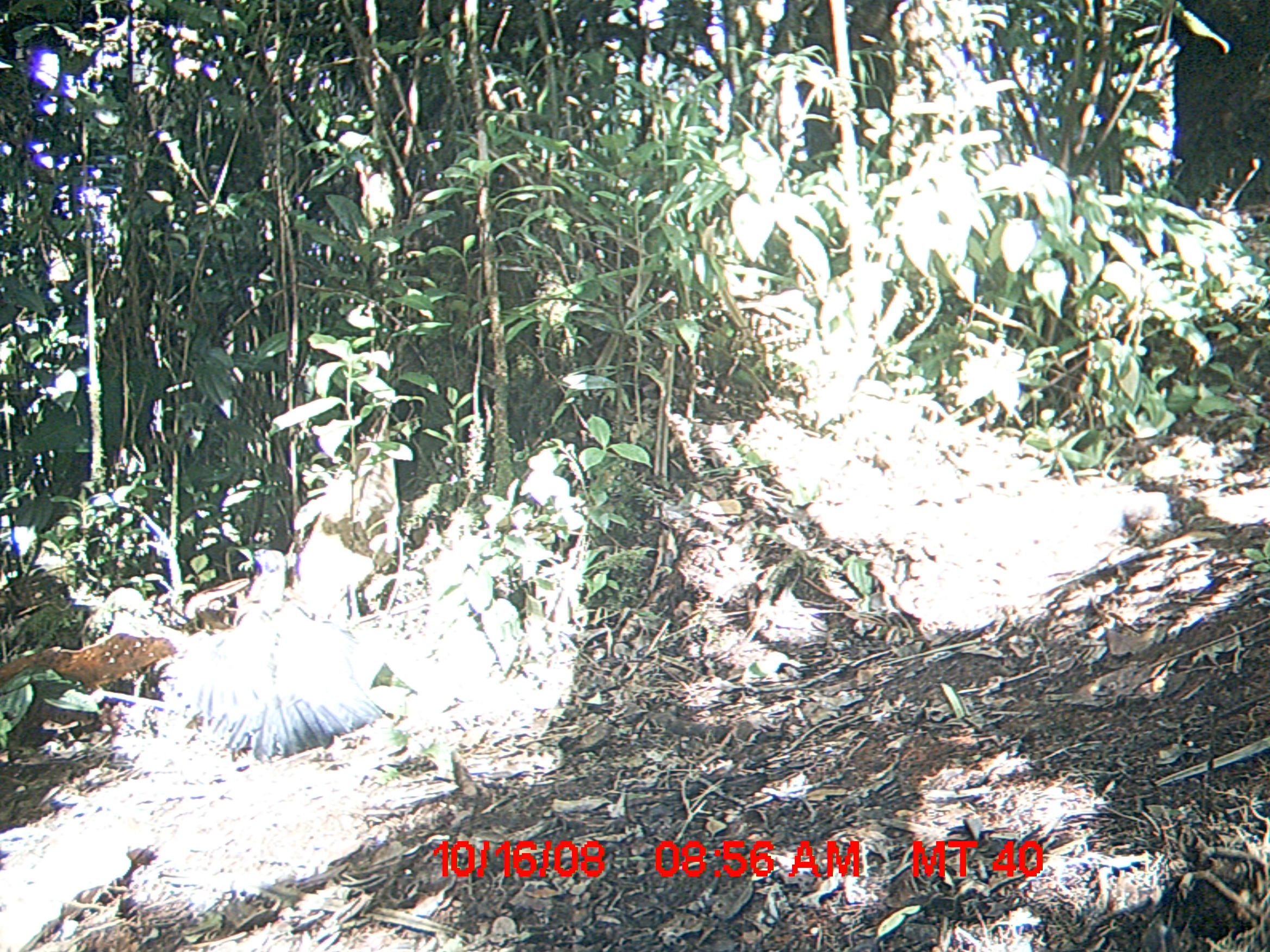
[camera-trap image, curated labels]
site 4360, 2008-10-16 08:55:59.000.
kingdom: Animalia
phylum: Chordata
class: Aves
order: Cuculiformes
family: Cuculidae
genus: Coua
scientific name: Coua serriana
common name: red-breasted coua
Coua serriana (red-breasted coua), count 2.